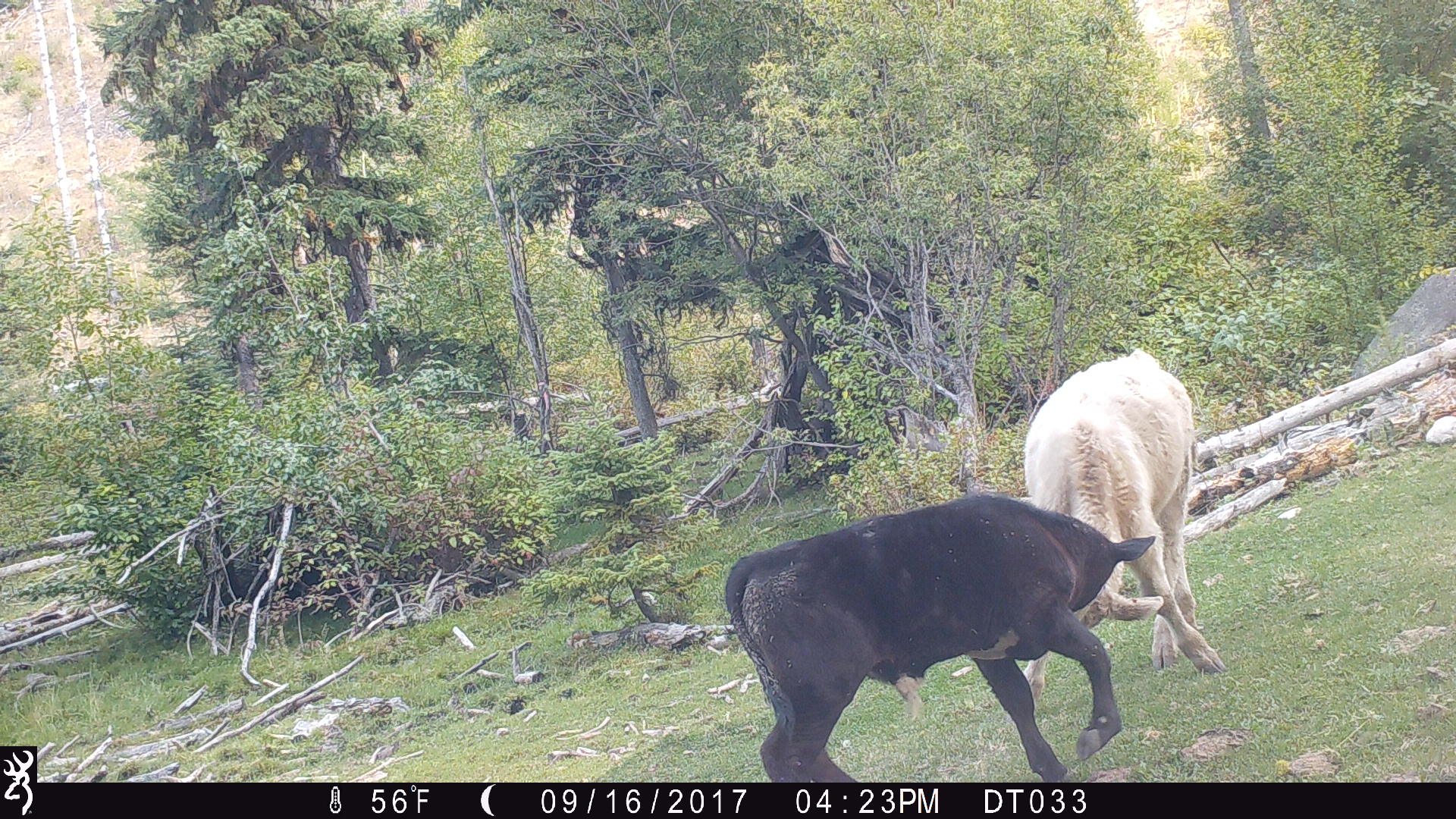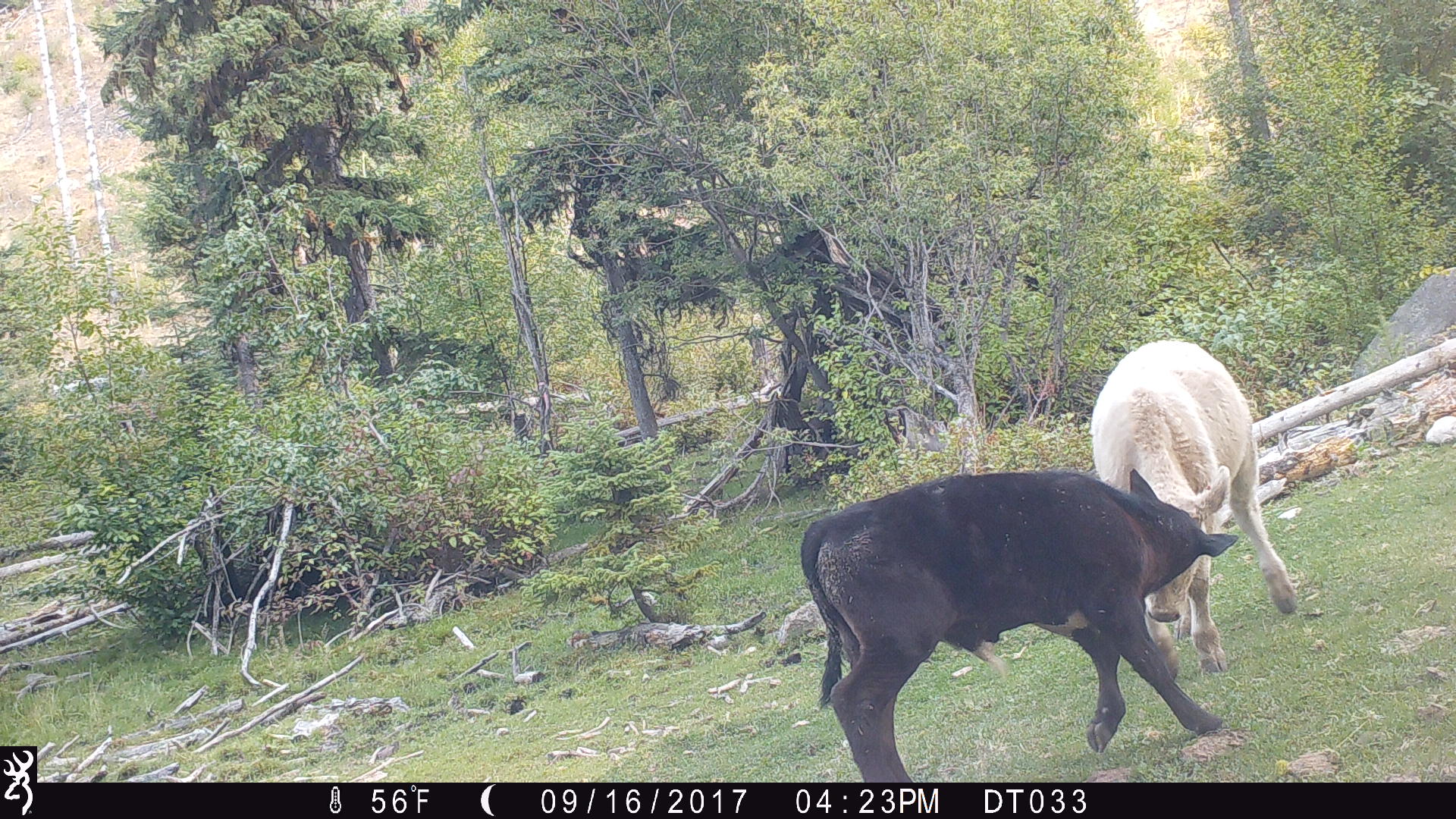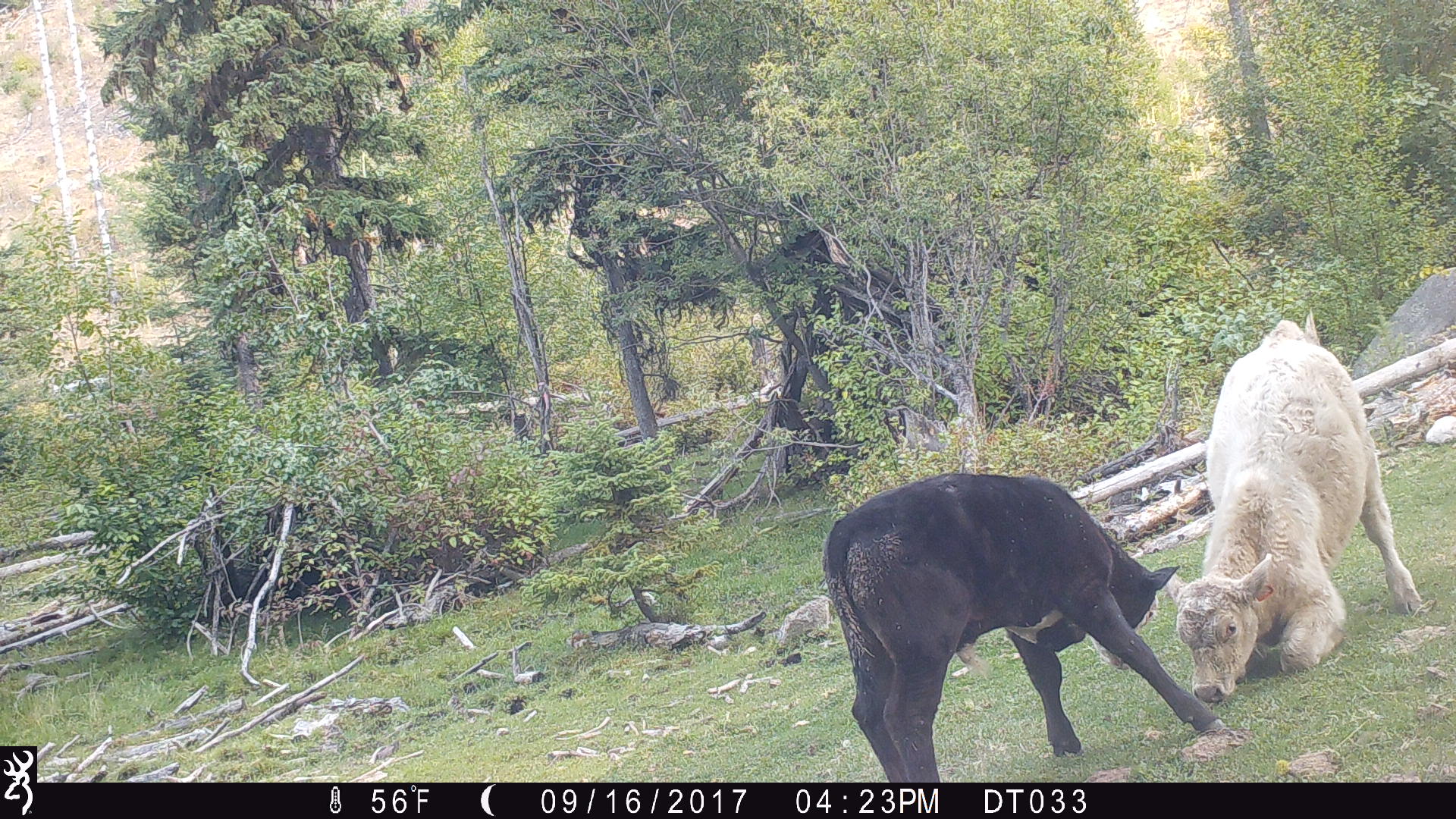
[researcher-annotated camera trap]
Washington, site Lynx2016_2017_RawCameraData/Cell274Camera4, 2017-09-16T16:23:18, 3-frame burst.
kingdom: Animalia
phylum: Chordata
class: Mammalia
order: Artiodactyla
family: Bovidae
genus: Bos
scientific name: Bos taurus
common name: domestic cattle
Domestic cattle (Bos taurus). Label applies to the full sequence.